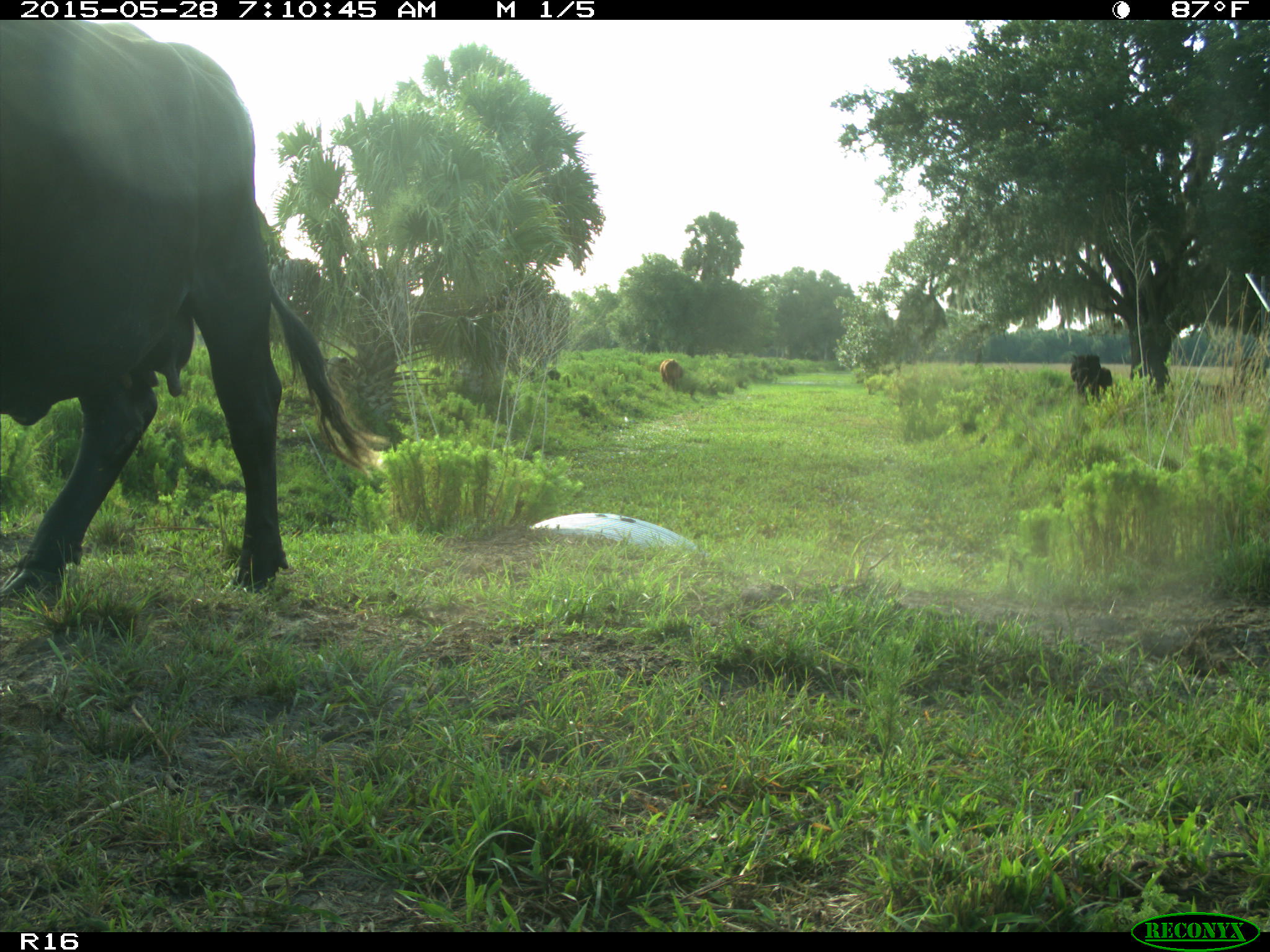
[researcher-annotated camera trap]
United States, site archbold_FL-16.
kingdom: Animalia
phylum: Chordata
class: Mammalia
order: Artiodactyla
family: Bovidae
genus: Bos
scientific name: Bos taurus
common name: domestic cow